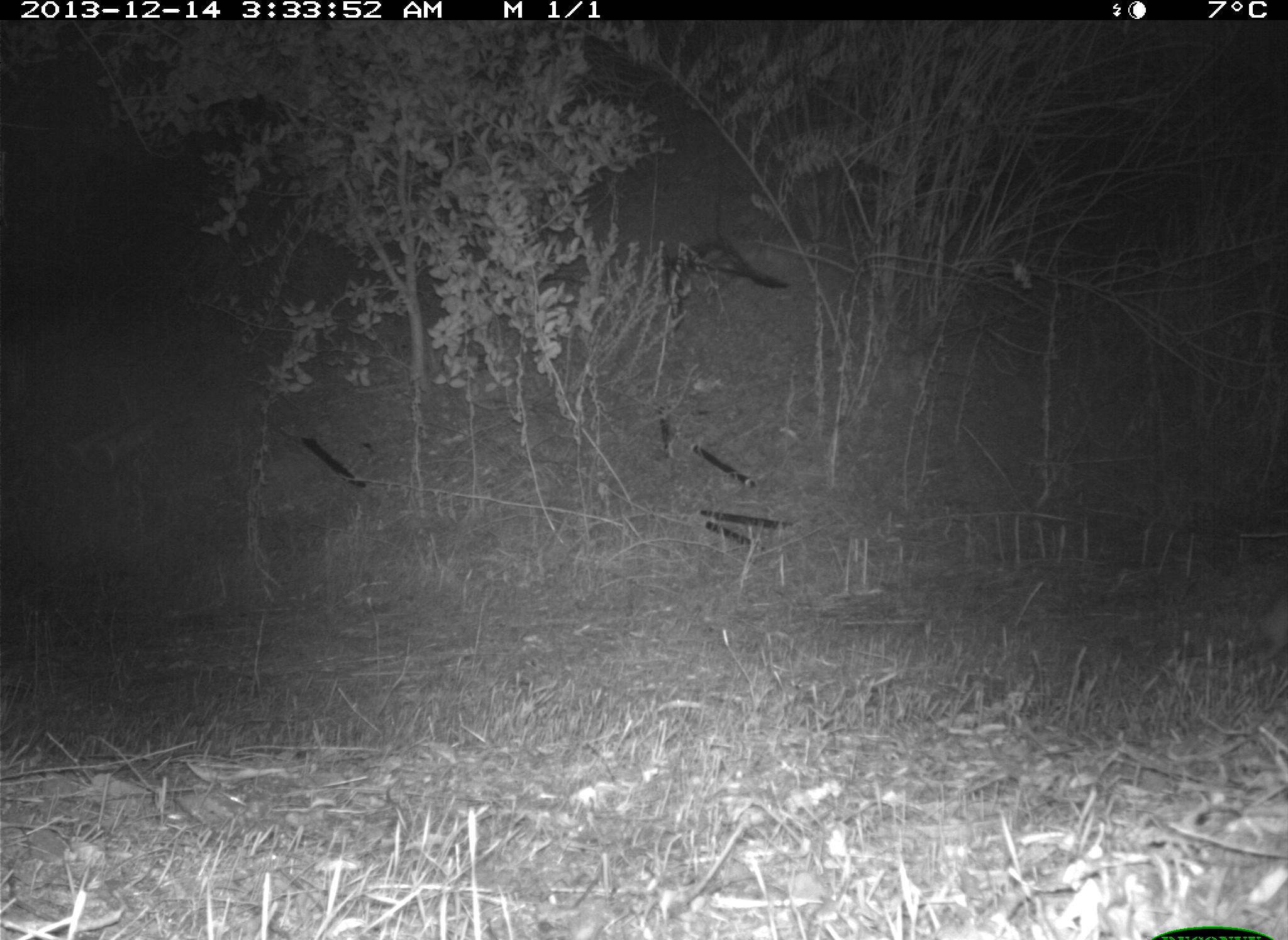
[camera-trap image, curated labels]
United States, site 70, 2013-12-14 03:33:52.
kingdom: Animalia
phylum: Chordata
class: Mammalia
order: Lagomorpha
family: Leporidae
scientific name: Leporidae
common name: rabbits and hares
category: rabbit